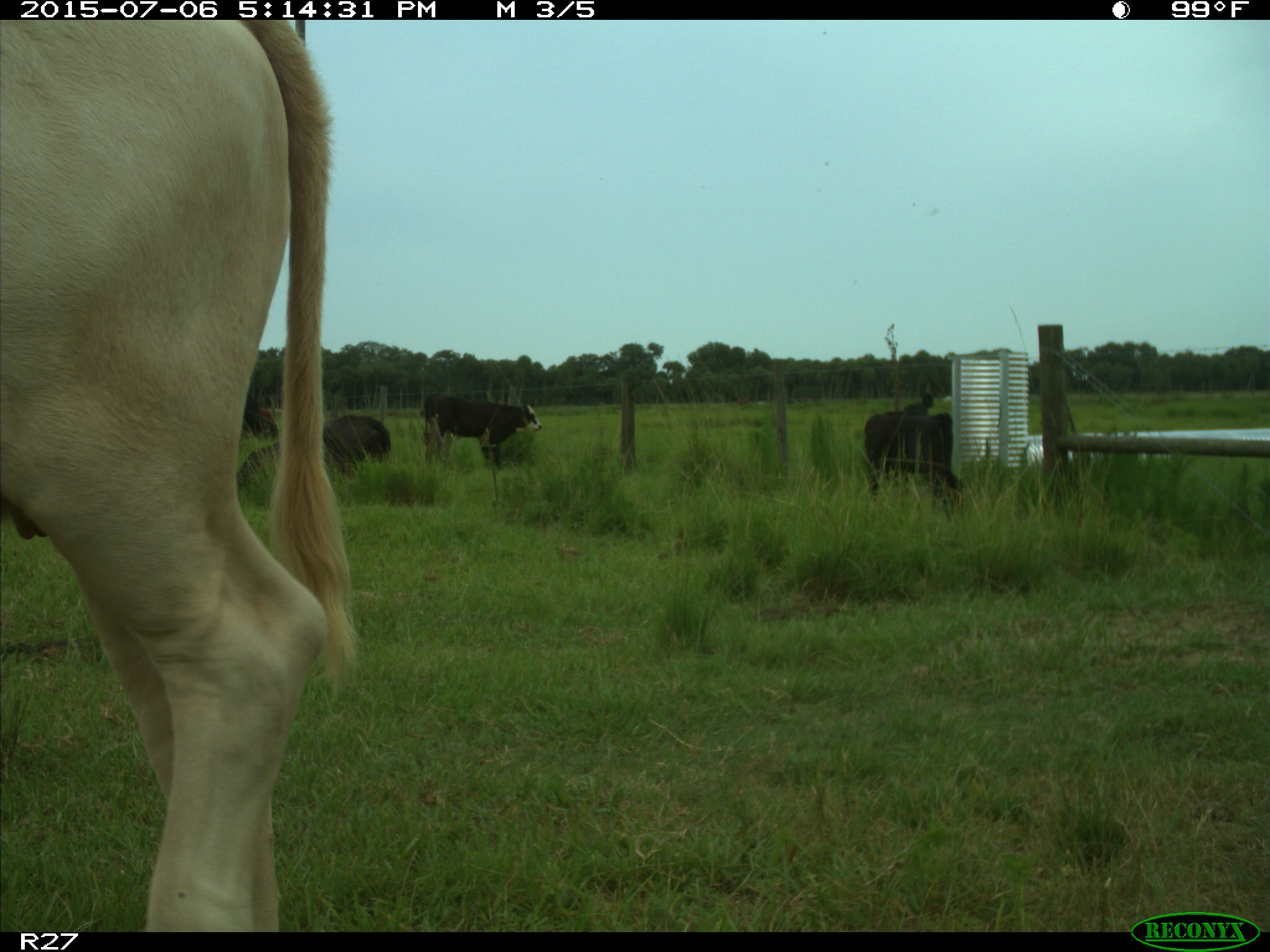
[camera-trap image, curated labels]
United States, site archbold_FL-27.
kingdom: Animalia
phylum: Chordata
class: Mammalia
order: Artiodactyla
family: Bovidae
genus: Bos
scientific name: Bos taurus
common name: domestic cow